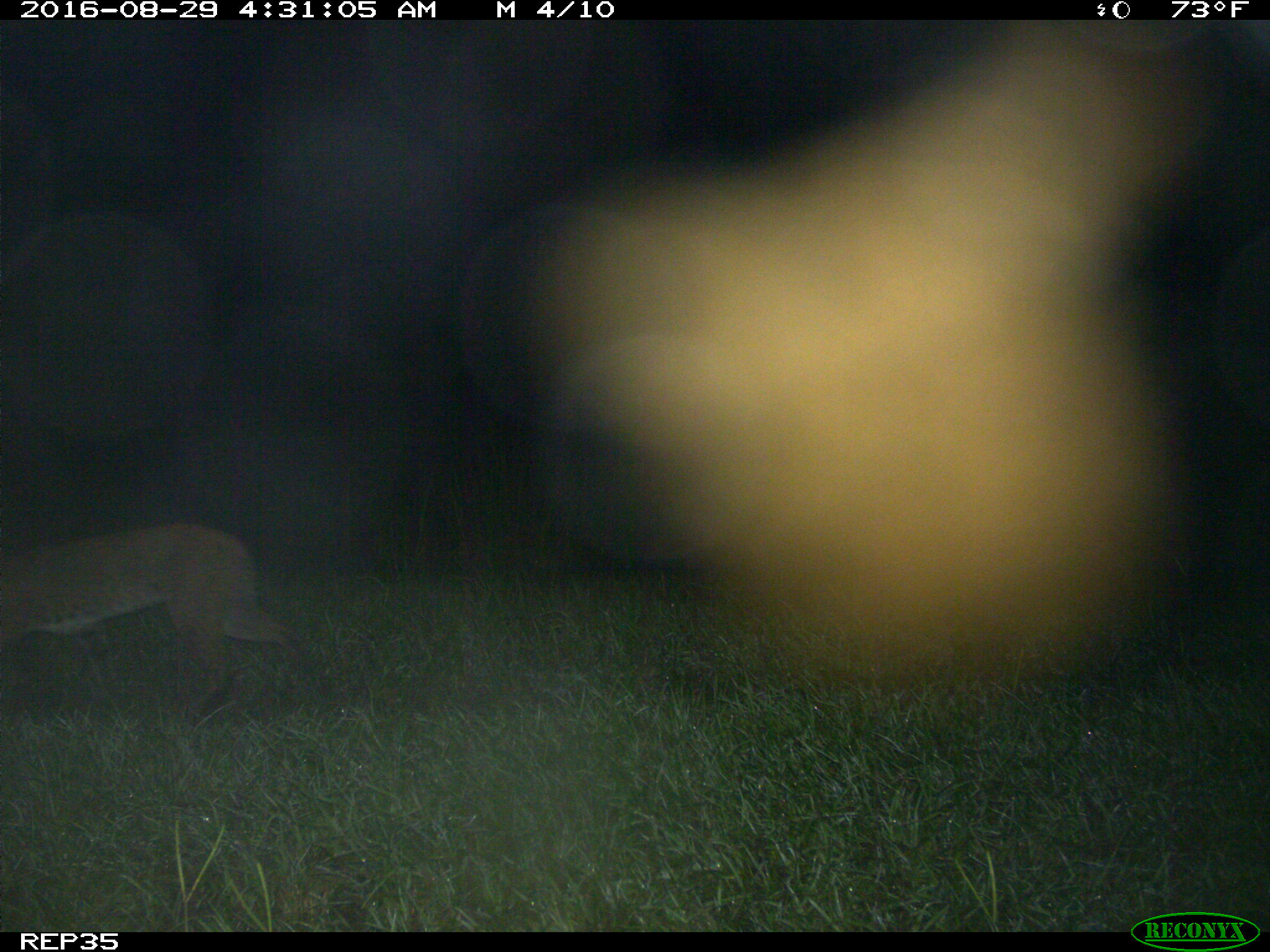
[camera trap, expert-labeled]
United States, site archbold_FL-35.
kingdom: Animalia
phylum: Chordata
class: Mammalia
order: Carnivora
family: Felidae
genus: Lynx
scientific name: Lynx rufus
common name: bobcat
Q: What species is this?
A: Lynx rufus (bobcat).